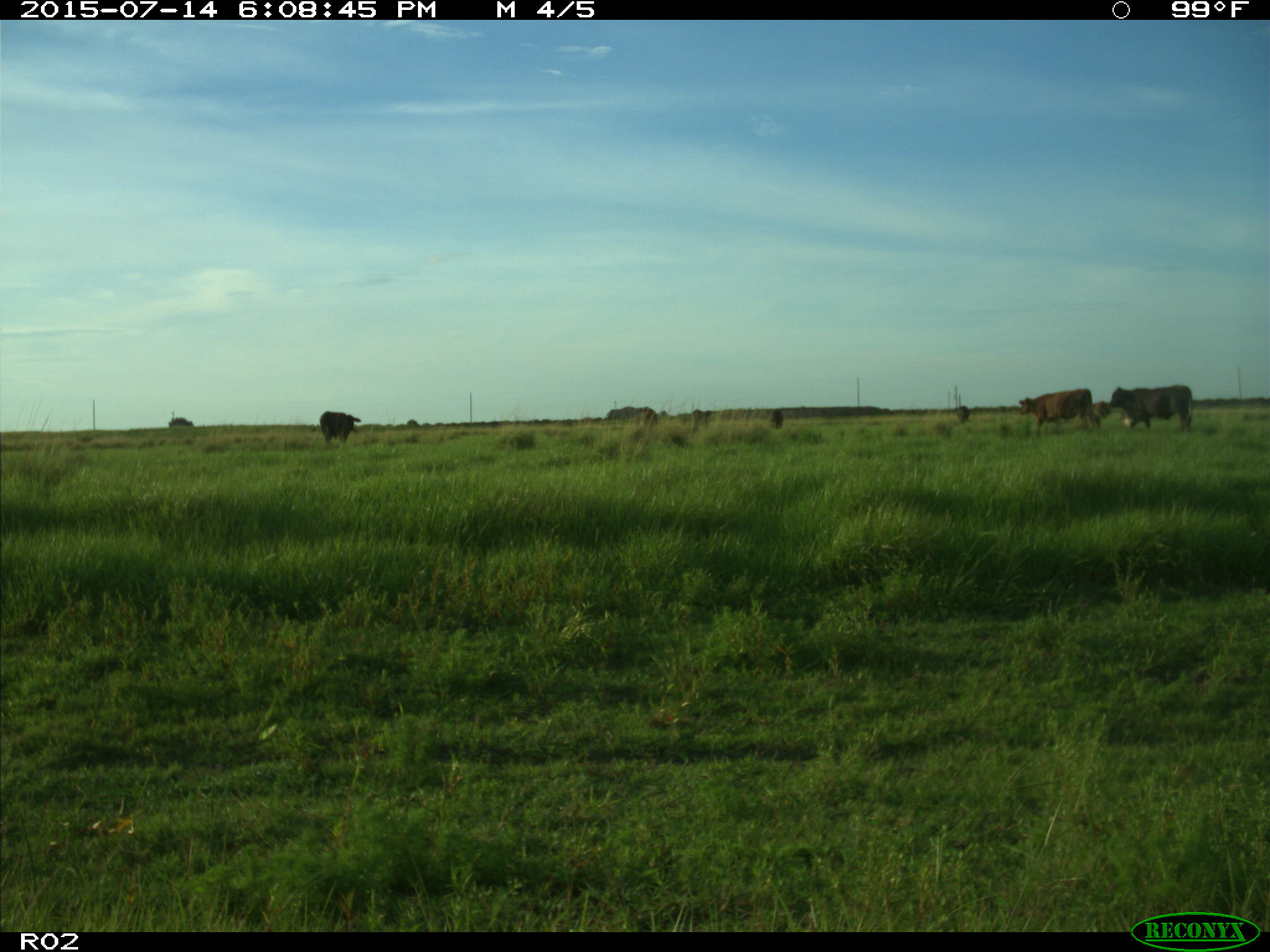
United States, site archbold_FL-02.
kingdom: Animalia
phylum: Chordata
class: Mammalia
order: Artiodactyla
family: Bovidae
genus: Bos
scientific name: Bos taurus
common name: domestic cow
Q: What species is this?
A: Bos taurus (domestic cow).